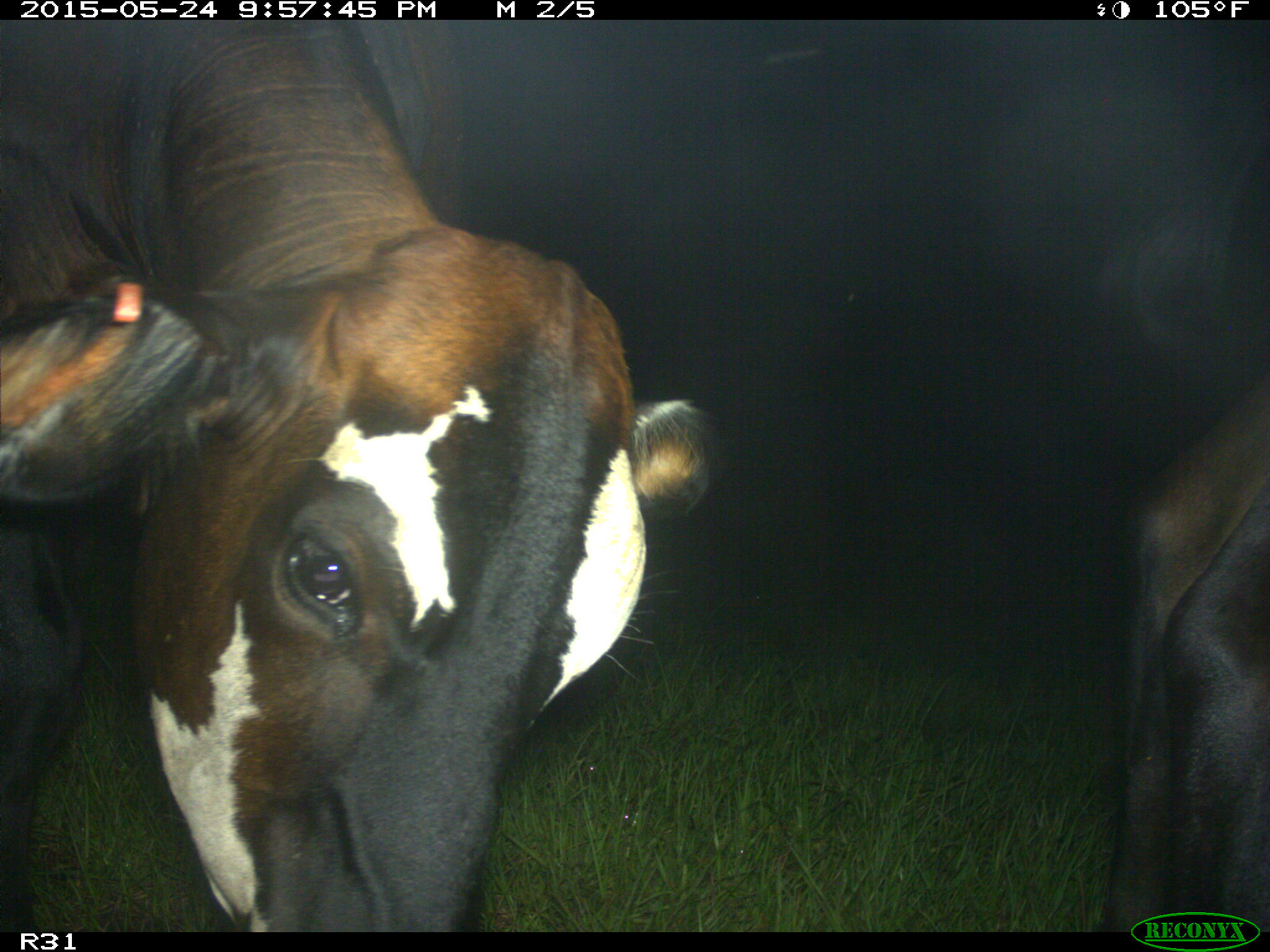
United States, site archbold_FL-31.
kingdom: Animalia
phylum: Chordata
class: Mammalia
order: Artiodactyla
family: Bovidae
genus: Bos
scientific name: Bos taurus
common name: domestic cow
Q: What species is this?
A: Bos taurus (domestic cow).